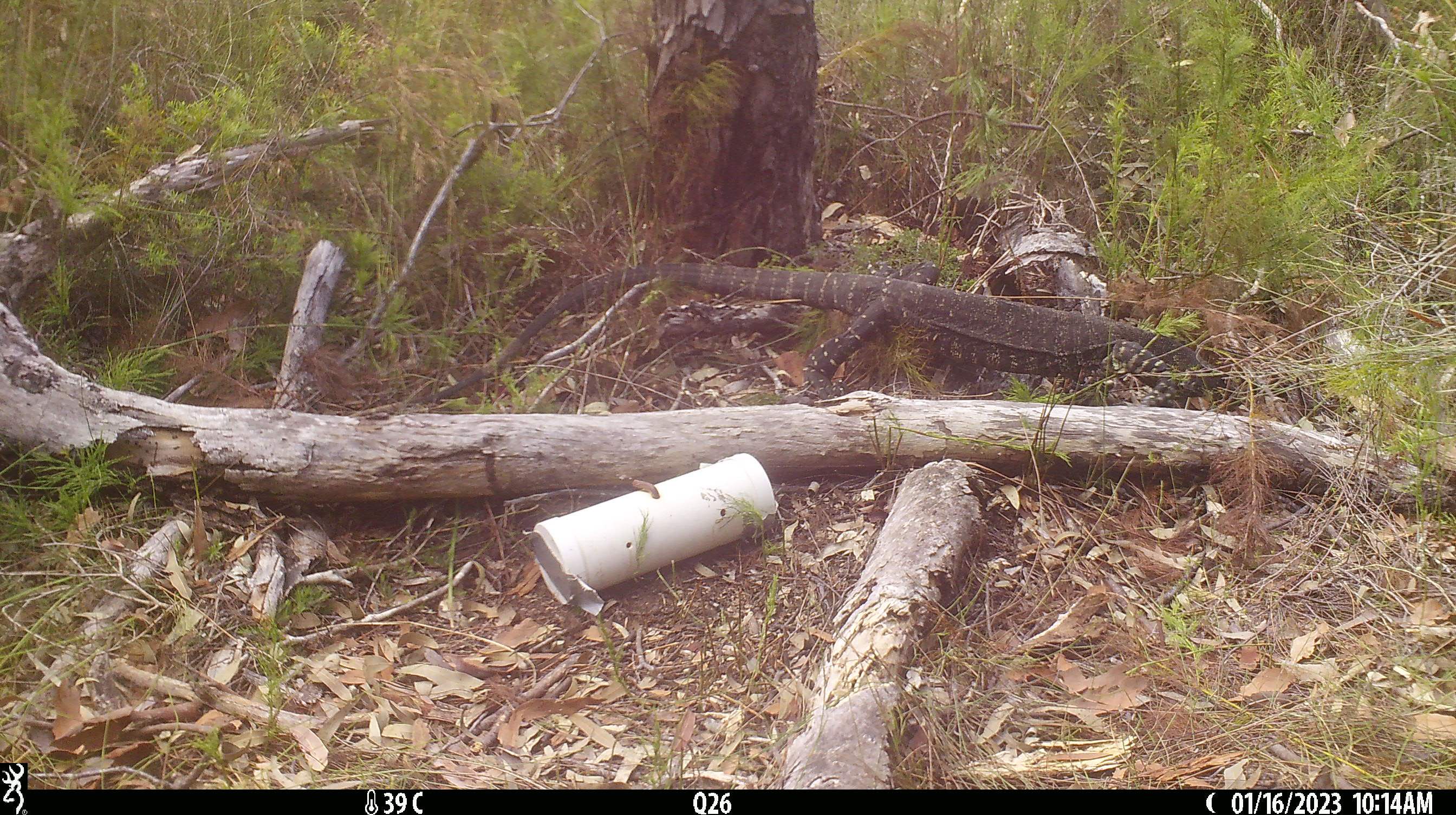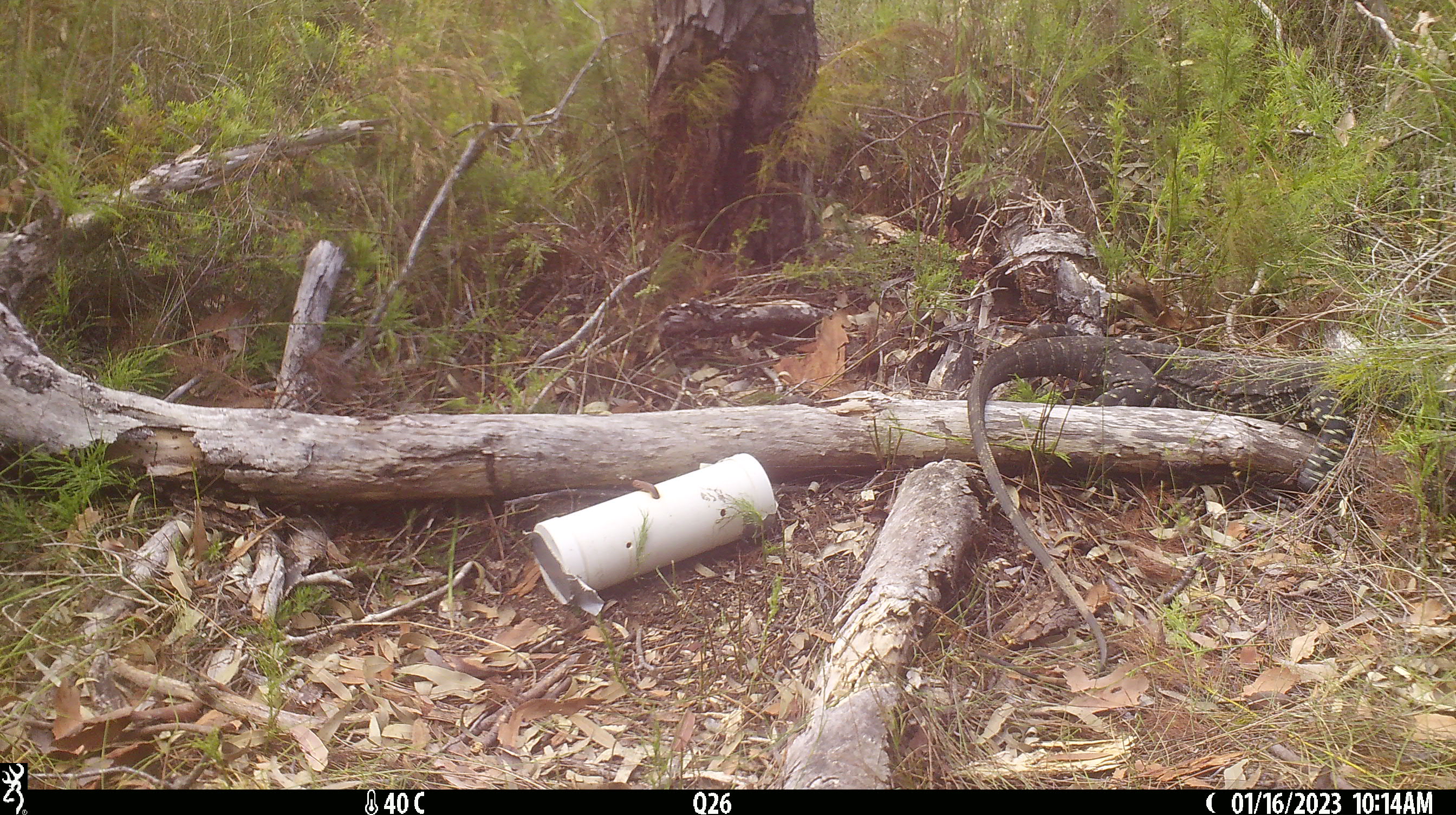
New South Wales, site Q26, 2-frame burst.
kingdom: Animalia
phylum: Chordata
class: Reptilia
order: Squamata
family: Varanidae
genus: Varanus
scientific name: Varanus varius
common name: lace monitor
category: goanna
Goanna (lace monitor) (Varanus varius).